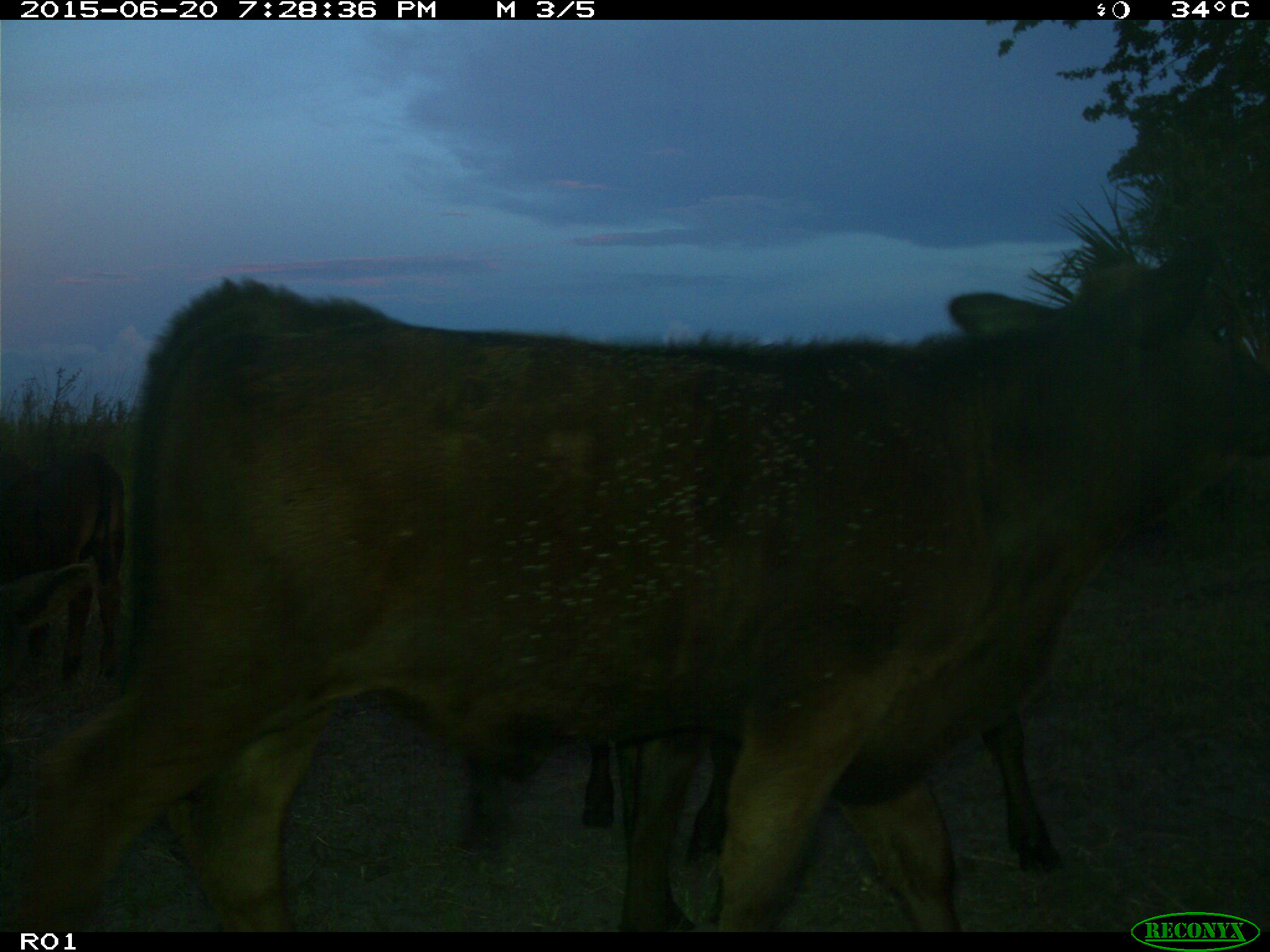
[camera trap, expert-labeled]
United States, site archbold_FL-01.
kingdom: Animalia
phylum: Chordata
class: Mammalia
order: Artiodactyla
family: Bovidae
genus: Bos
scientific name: Bos taurus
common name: domestic cow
Bos taurus (domestic cow).